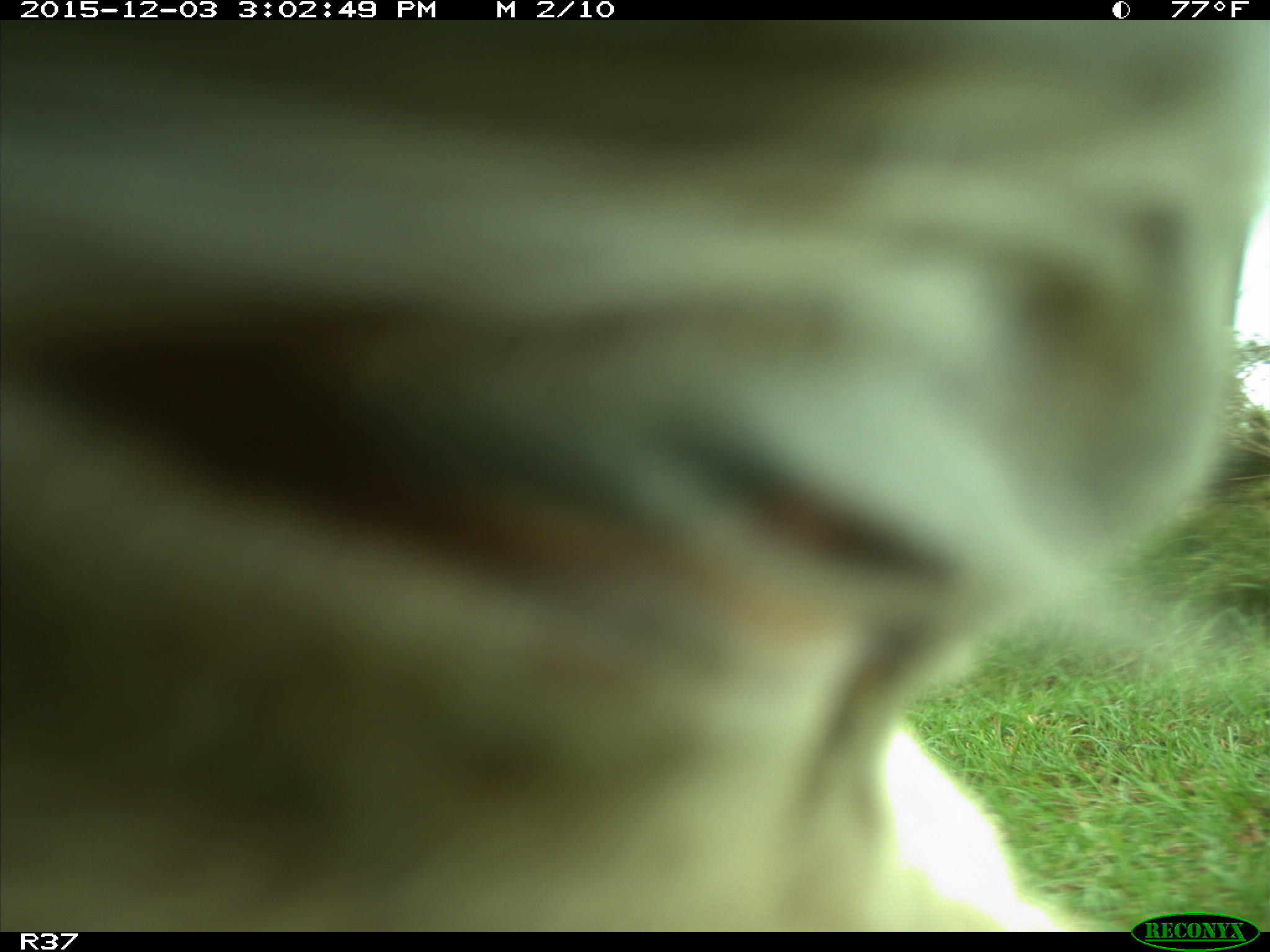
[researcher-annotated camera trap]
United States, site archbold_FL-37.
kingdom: Animalia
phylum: Chordata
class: Mammalia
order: Artiodactyla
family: Bovidae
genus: Bos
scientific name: Bos taurus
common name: domestic cow